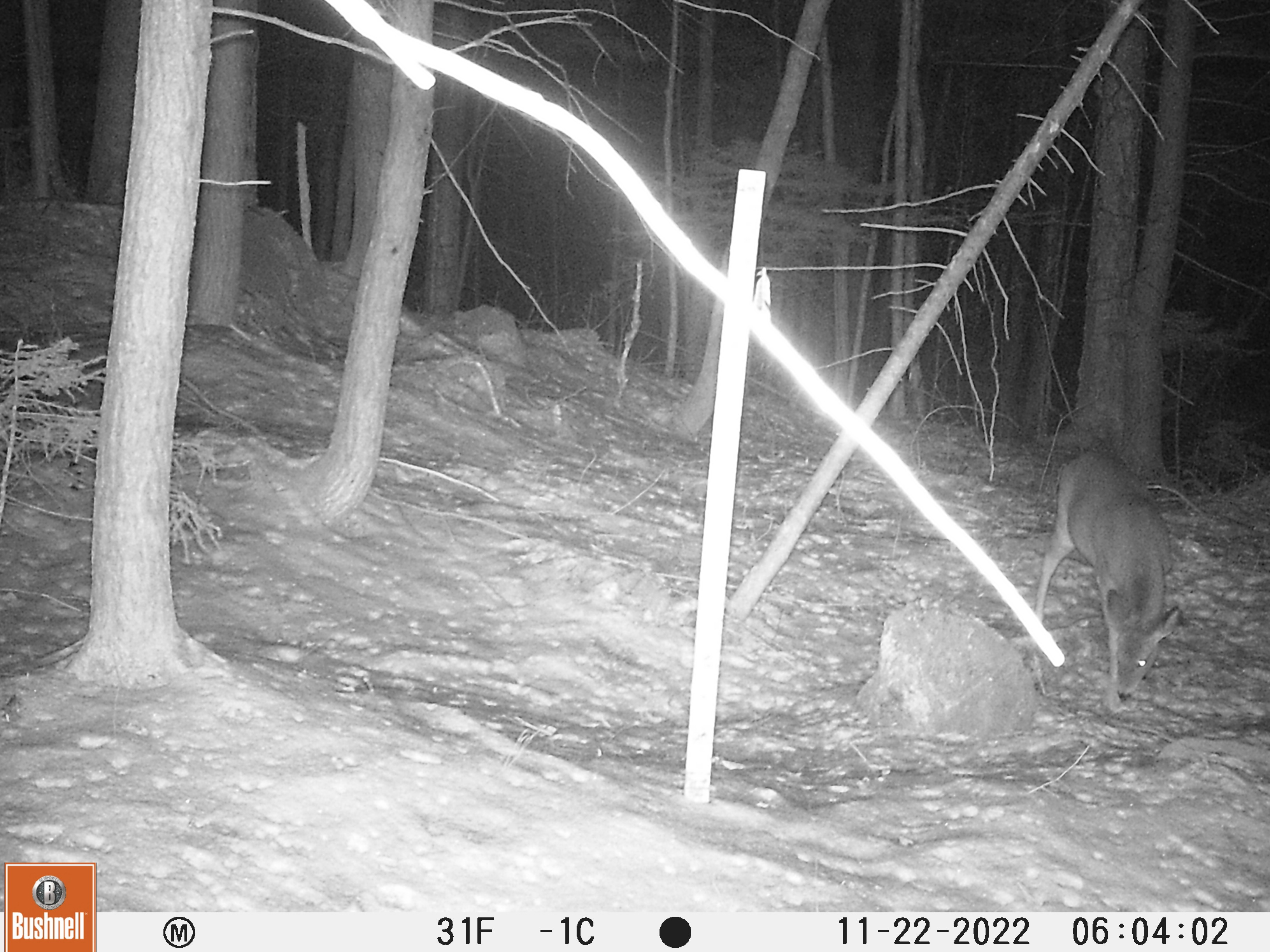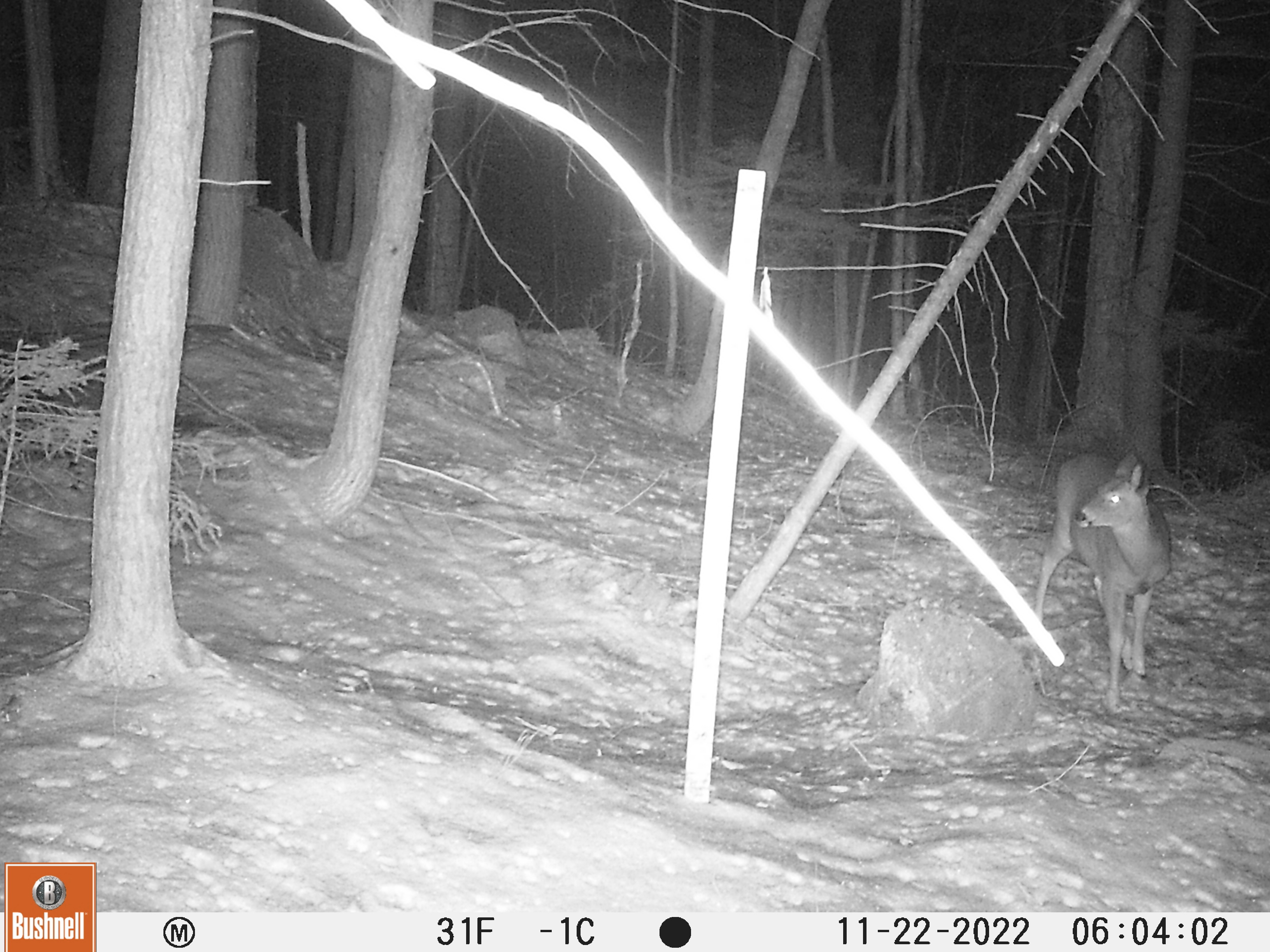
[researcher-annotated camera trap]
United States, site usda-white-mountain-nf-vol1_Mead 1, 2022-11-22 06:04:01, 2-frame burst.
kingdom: Animalia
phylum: Chordata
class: Mammalia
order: Artiodactyla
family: Cervidae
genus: Odocoileus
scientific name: Odocoileus virginianus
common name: white-tailed deer